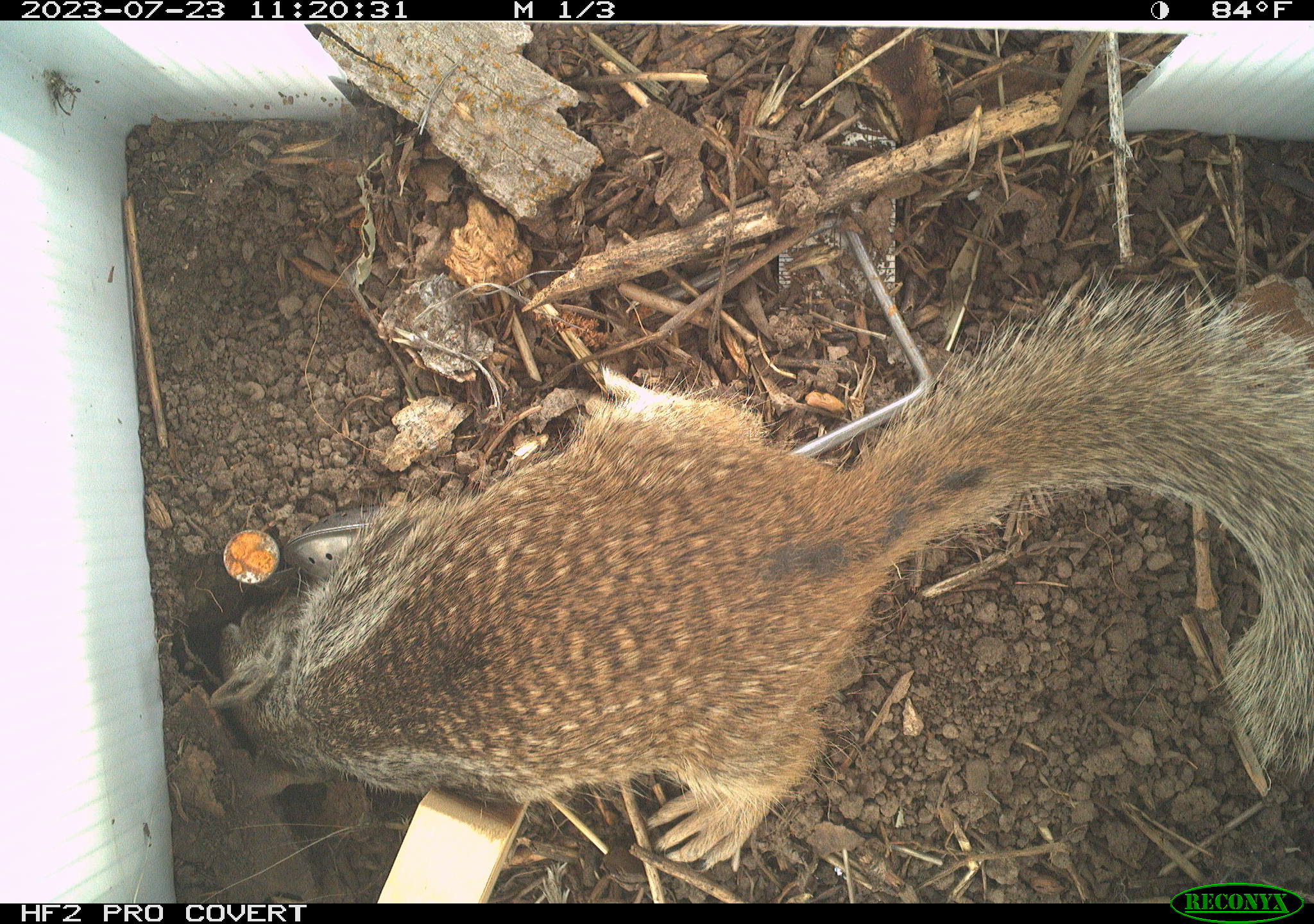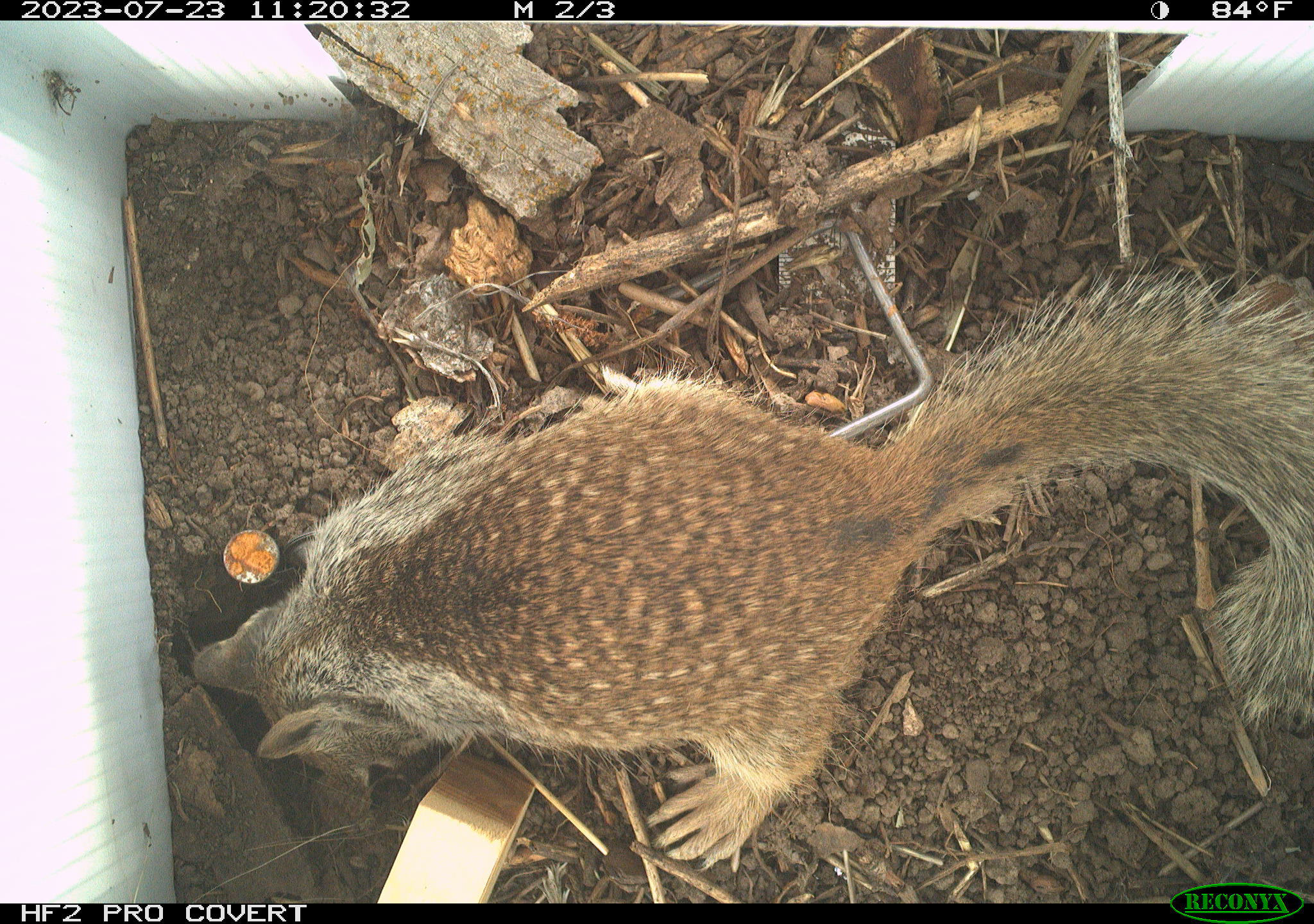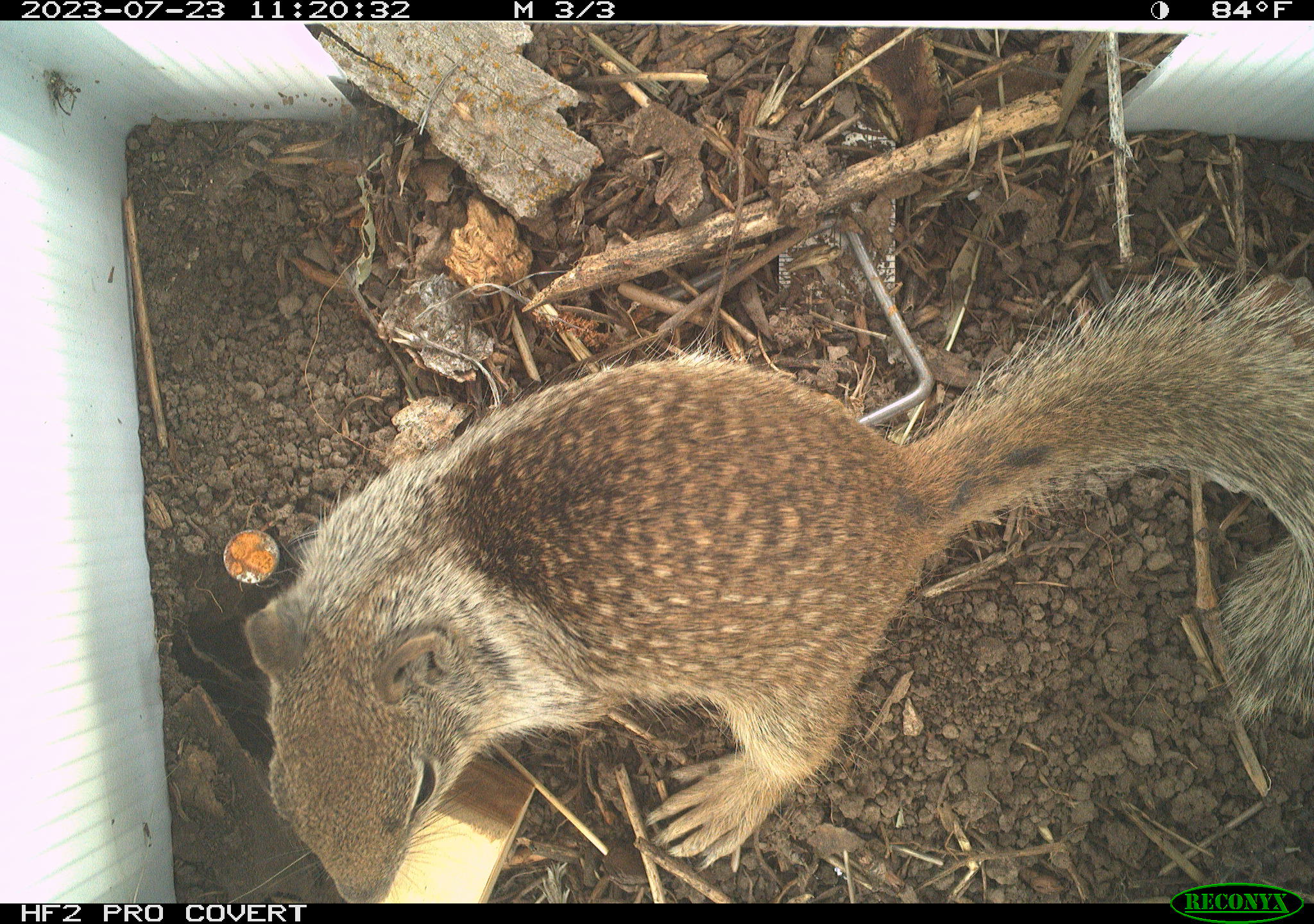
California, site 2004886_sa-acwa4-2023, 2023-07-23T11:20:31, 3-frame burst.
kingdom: Animalia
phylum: Chordata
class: Mammalia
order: Rodentia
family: Sciuridae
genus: Otospermophilus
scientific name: Otospermophilus beecheyi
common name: california ground squirrel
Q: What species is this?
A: California ground squirrel (Otospermophilus beecheyi).